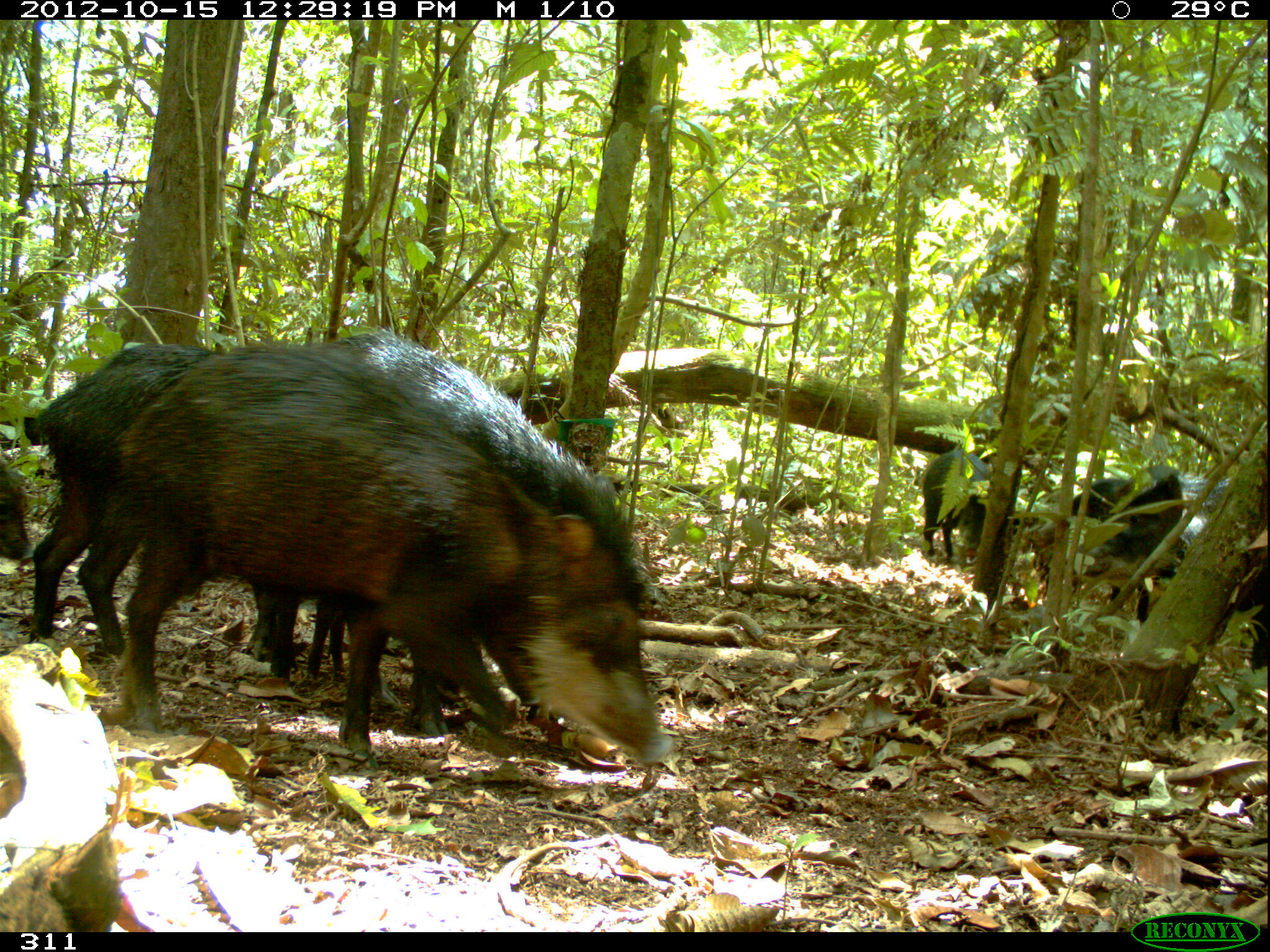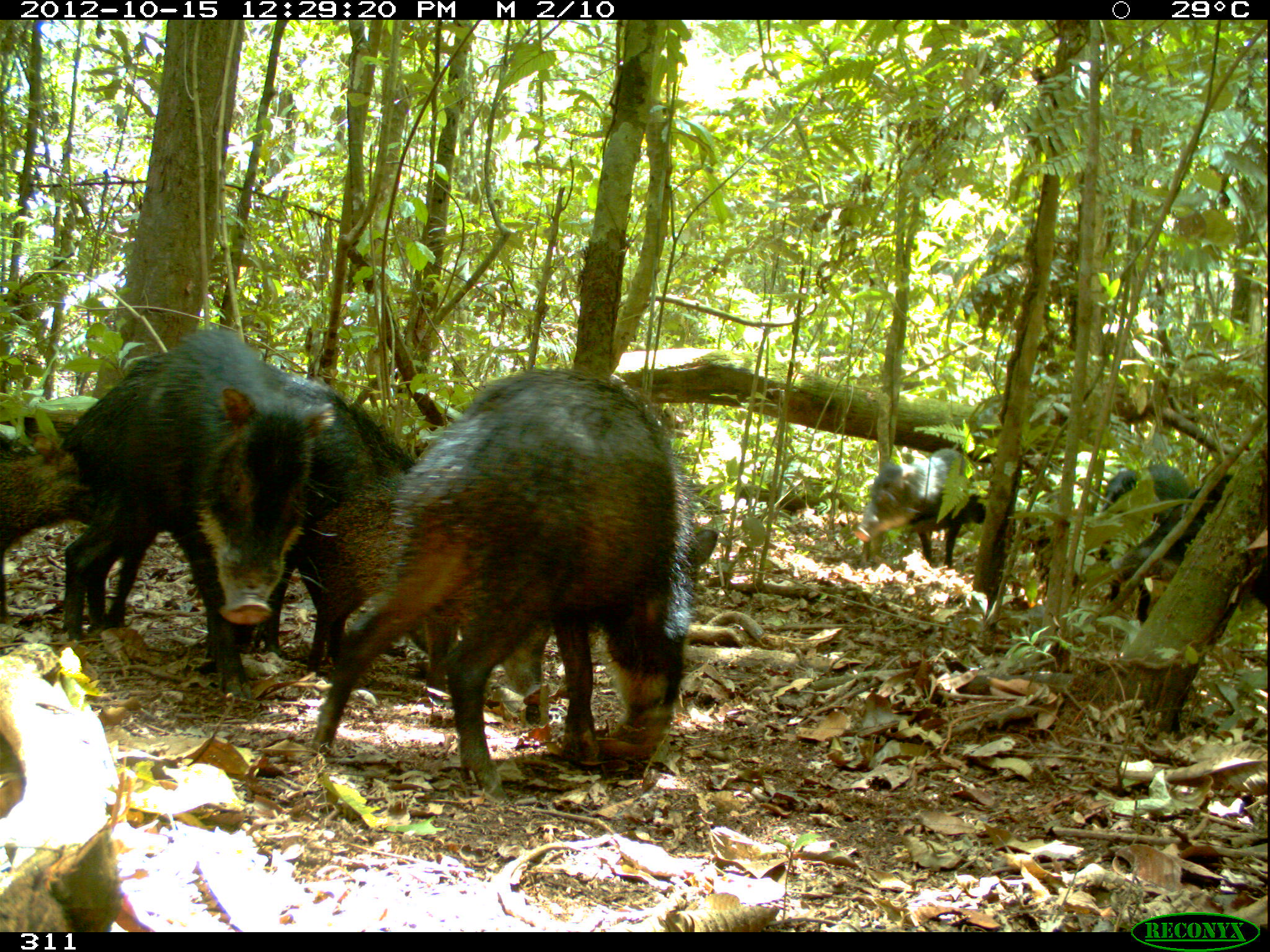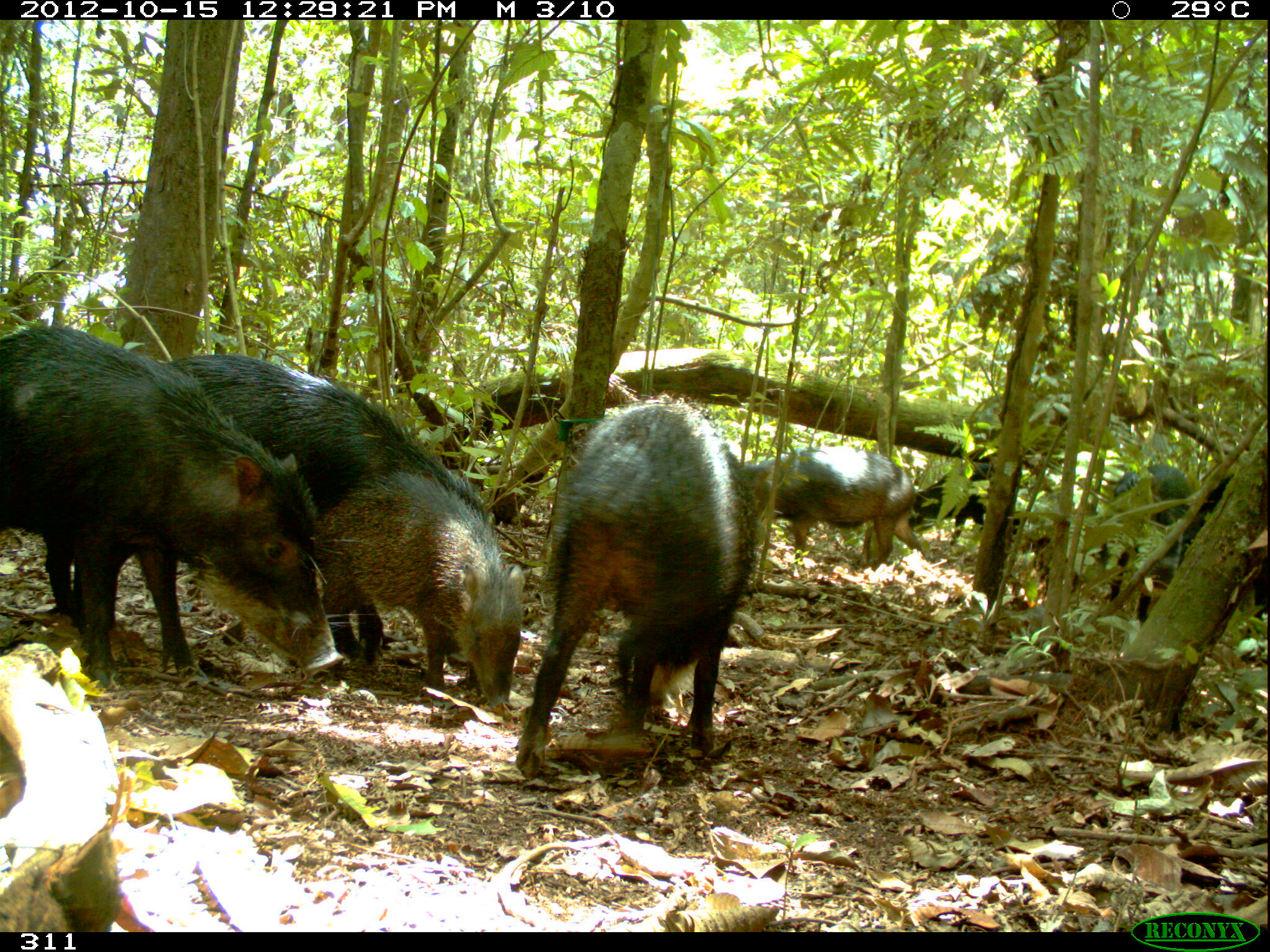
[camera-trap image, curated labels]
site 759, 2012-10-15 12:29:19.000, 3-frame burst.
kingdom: Animalia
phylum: Chordata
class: Mammalia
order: Artiodactyla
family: Tayassuidae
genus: Tayassu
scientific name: Tayassu pecari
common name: white-lipped peccary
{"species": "Tayassu pecari (white-lipped peccary)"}